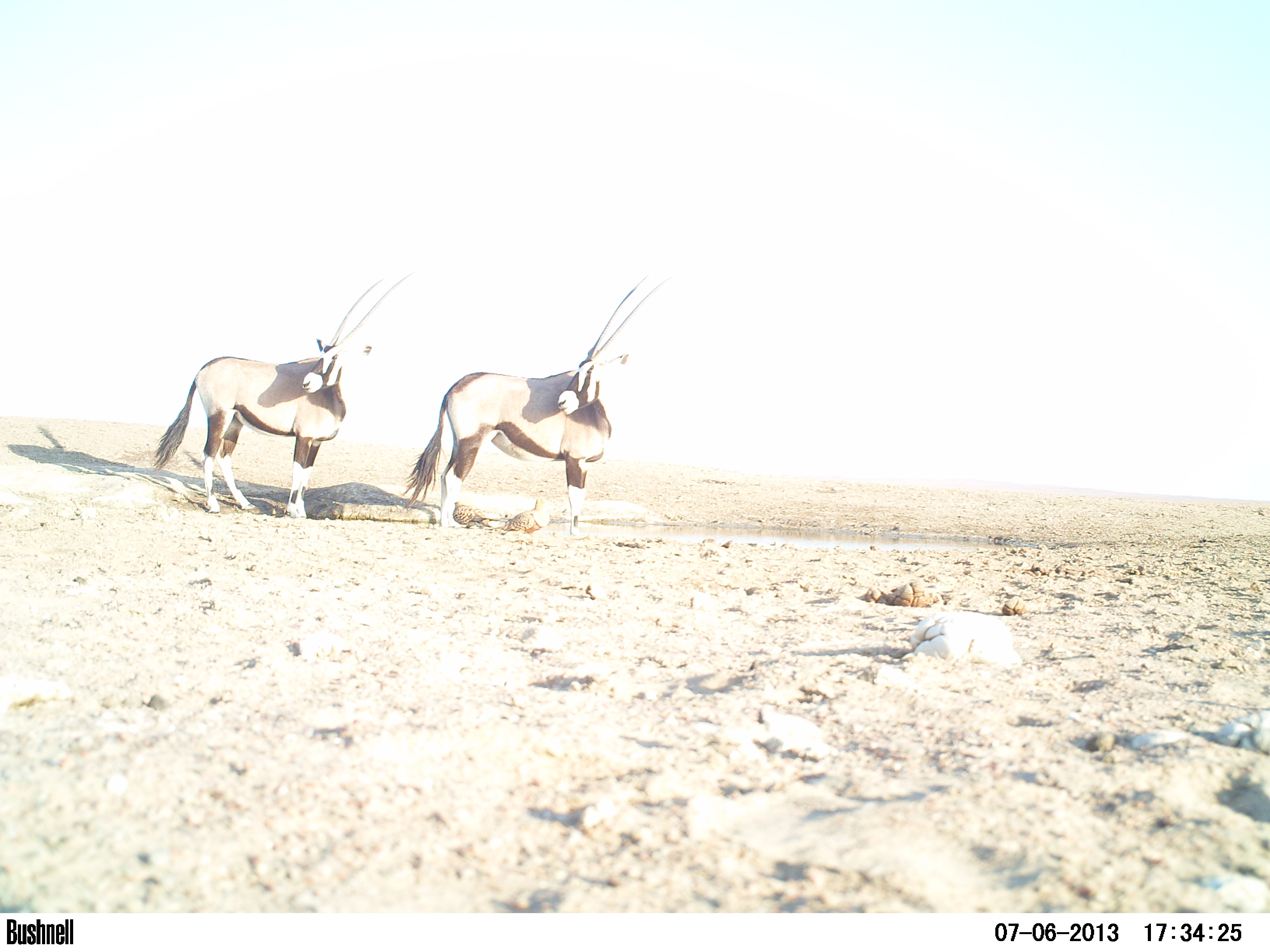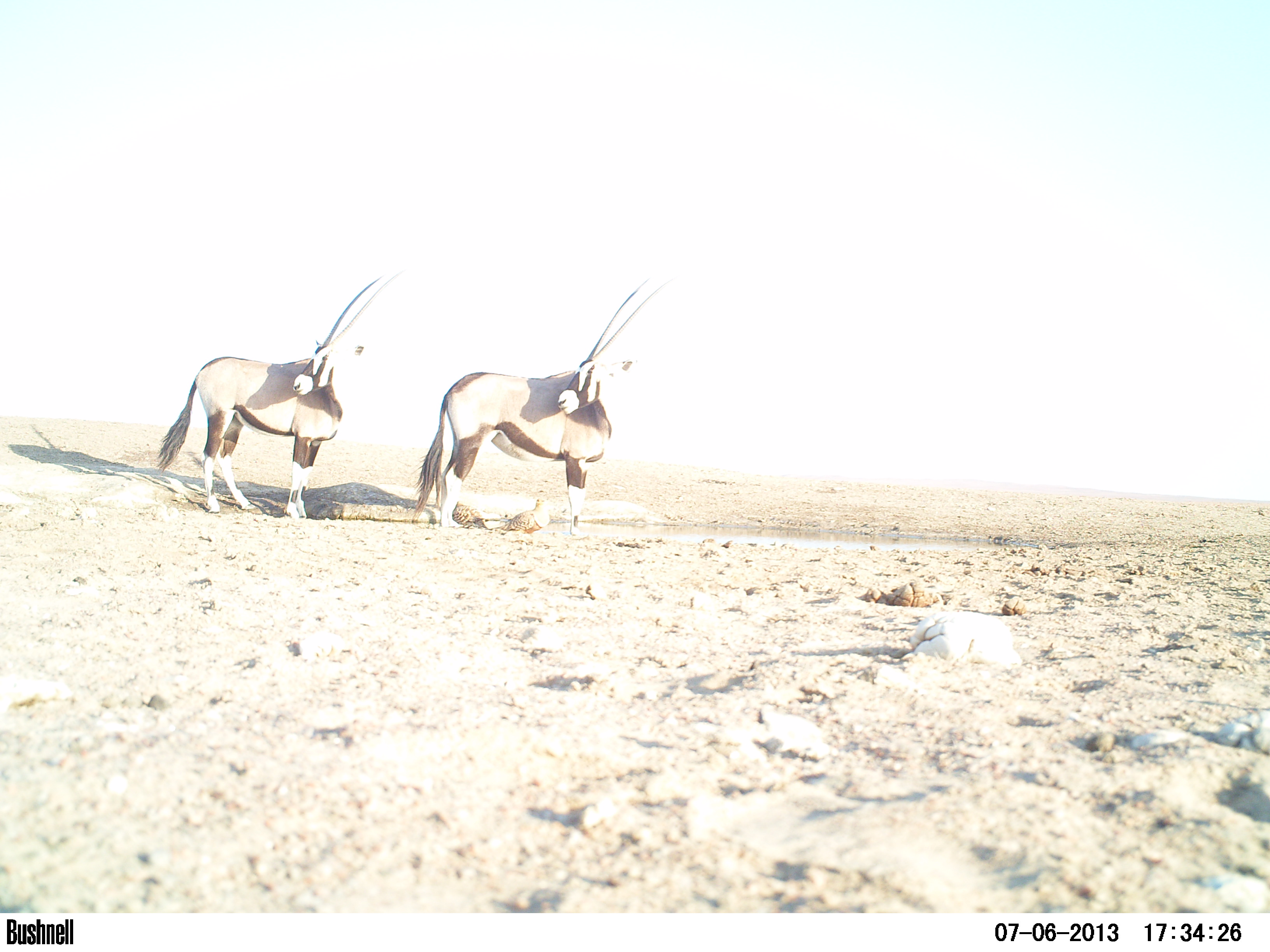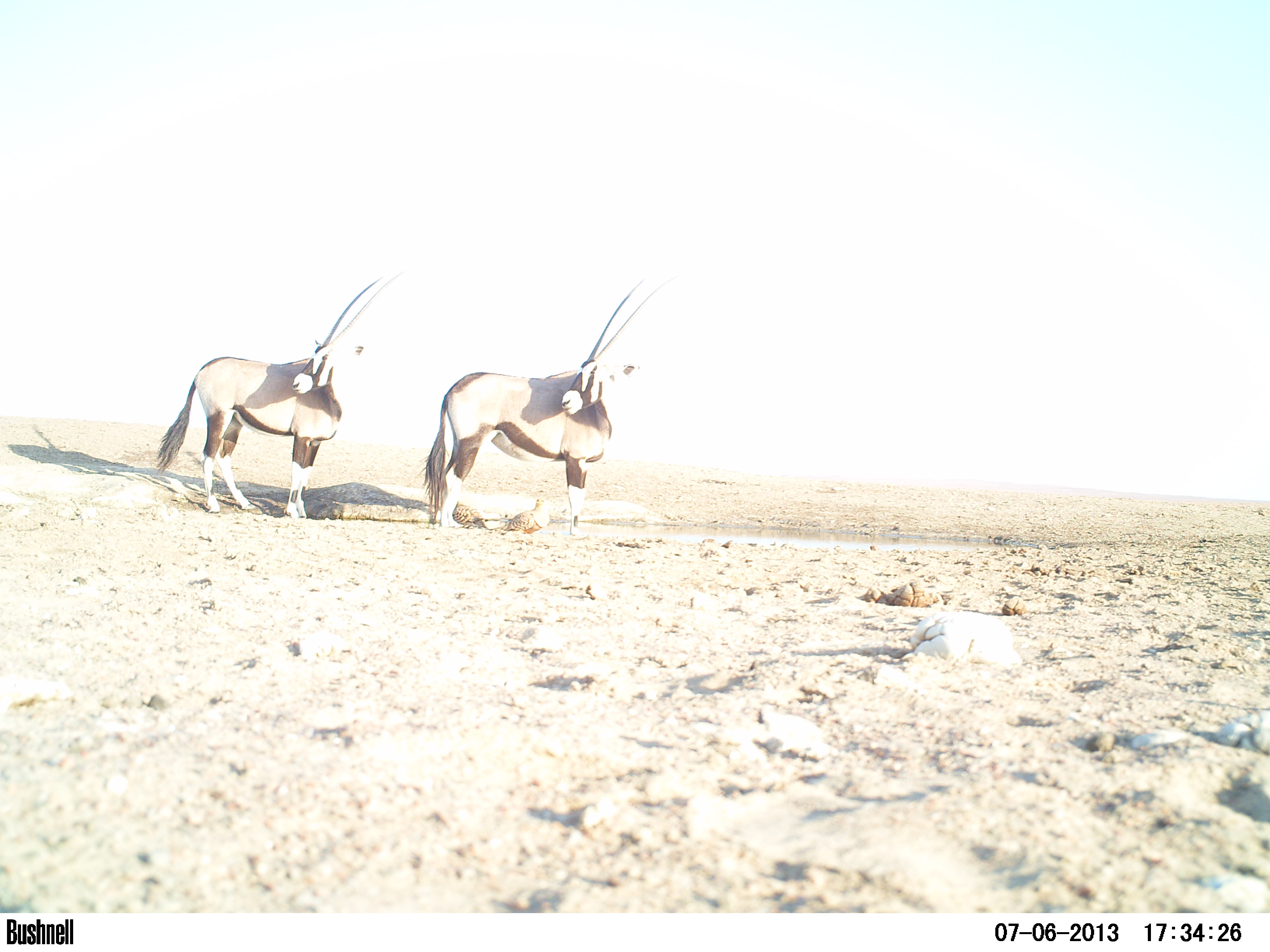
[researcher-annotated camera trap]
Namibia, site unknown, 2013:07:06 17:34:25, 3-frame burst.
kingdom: Animalia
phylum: Chordata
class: Mammalia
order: Artiodactyla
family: Bovidae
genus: Oryx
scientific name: Oryx gazella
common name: gemsbok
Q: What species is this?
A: Oryx gazella (gemsbok).